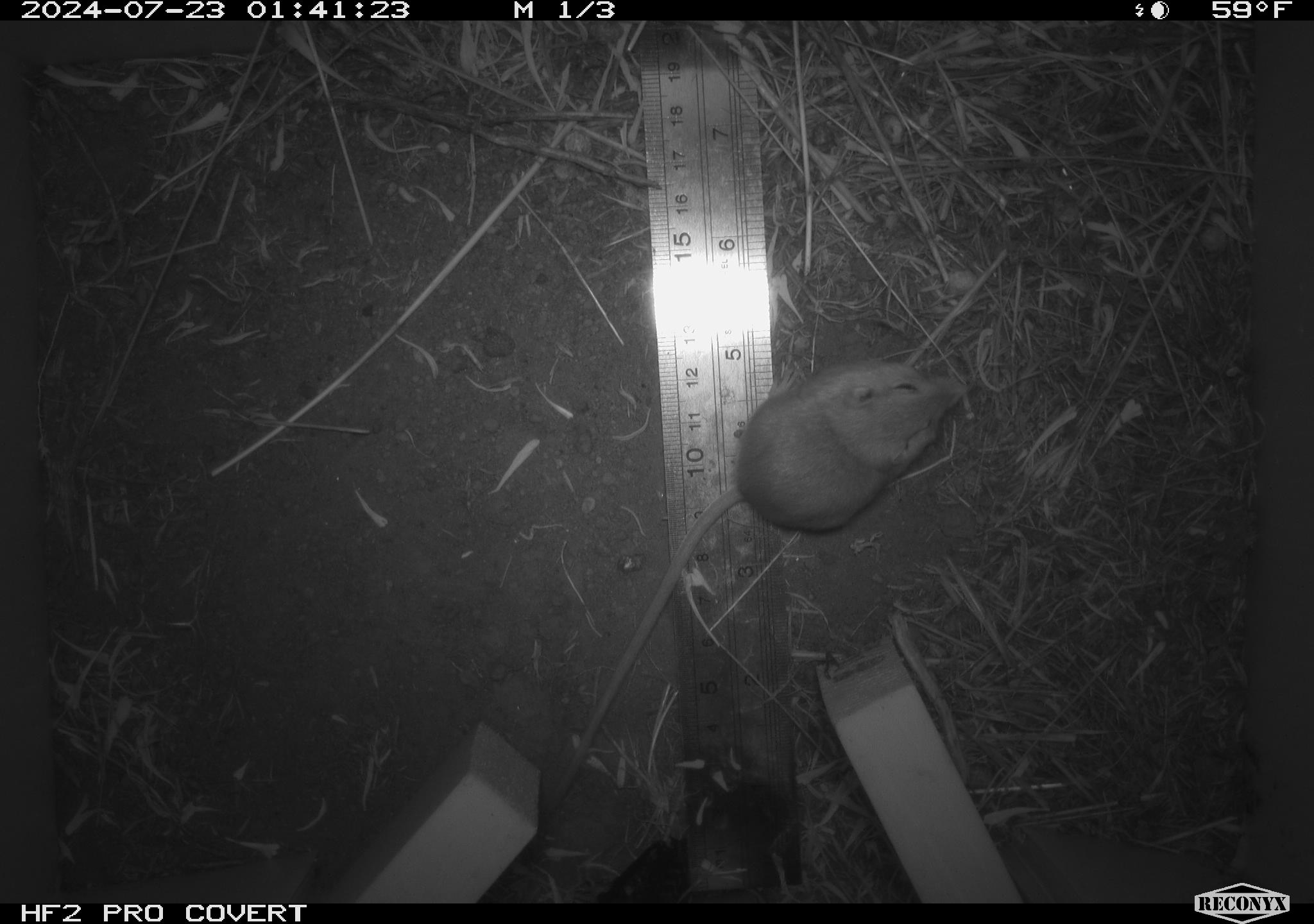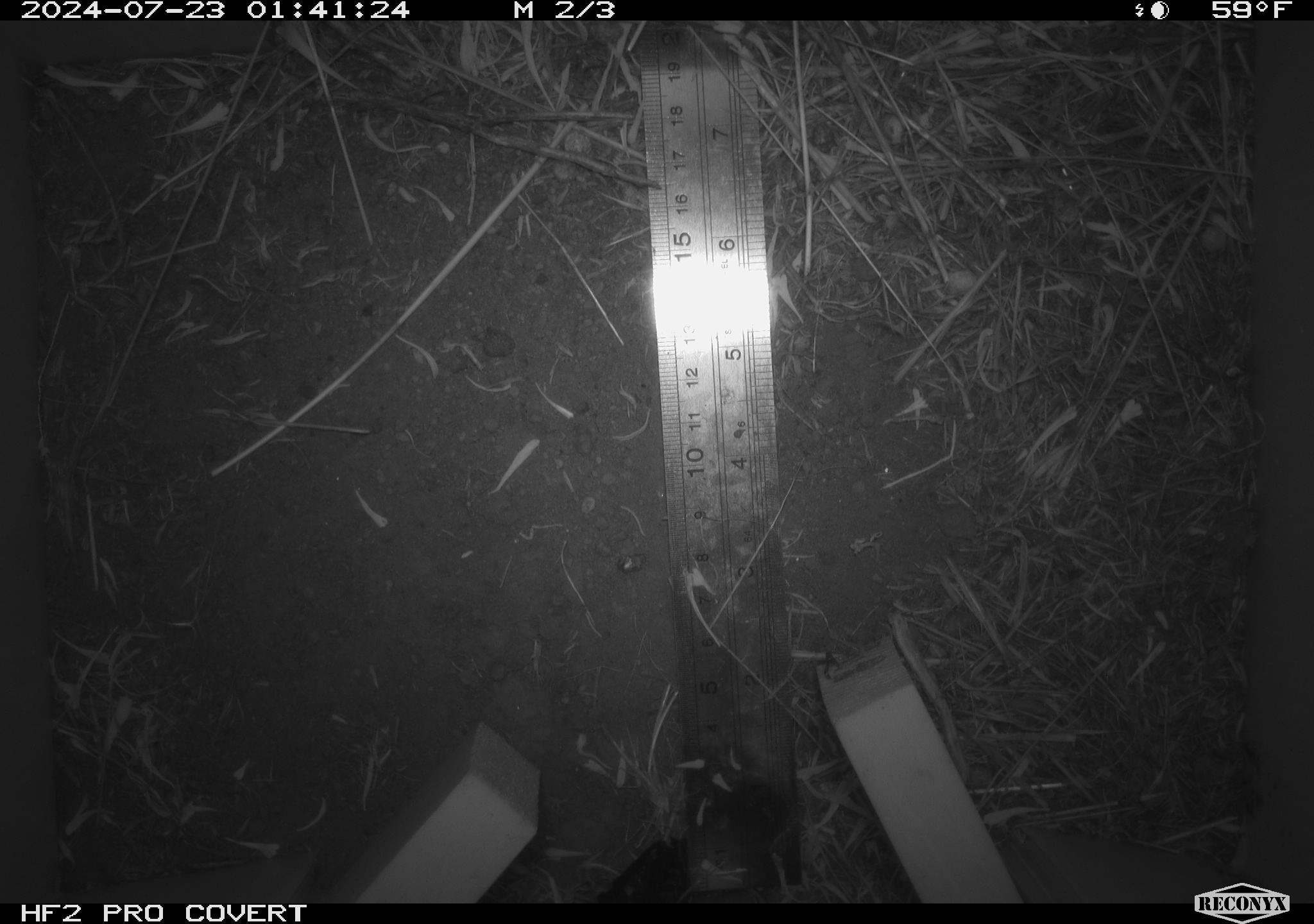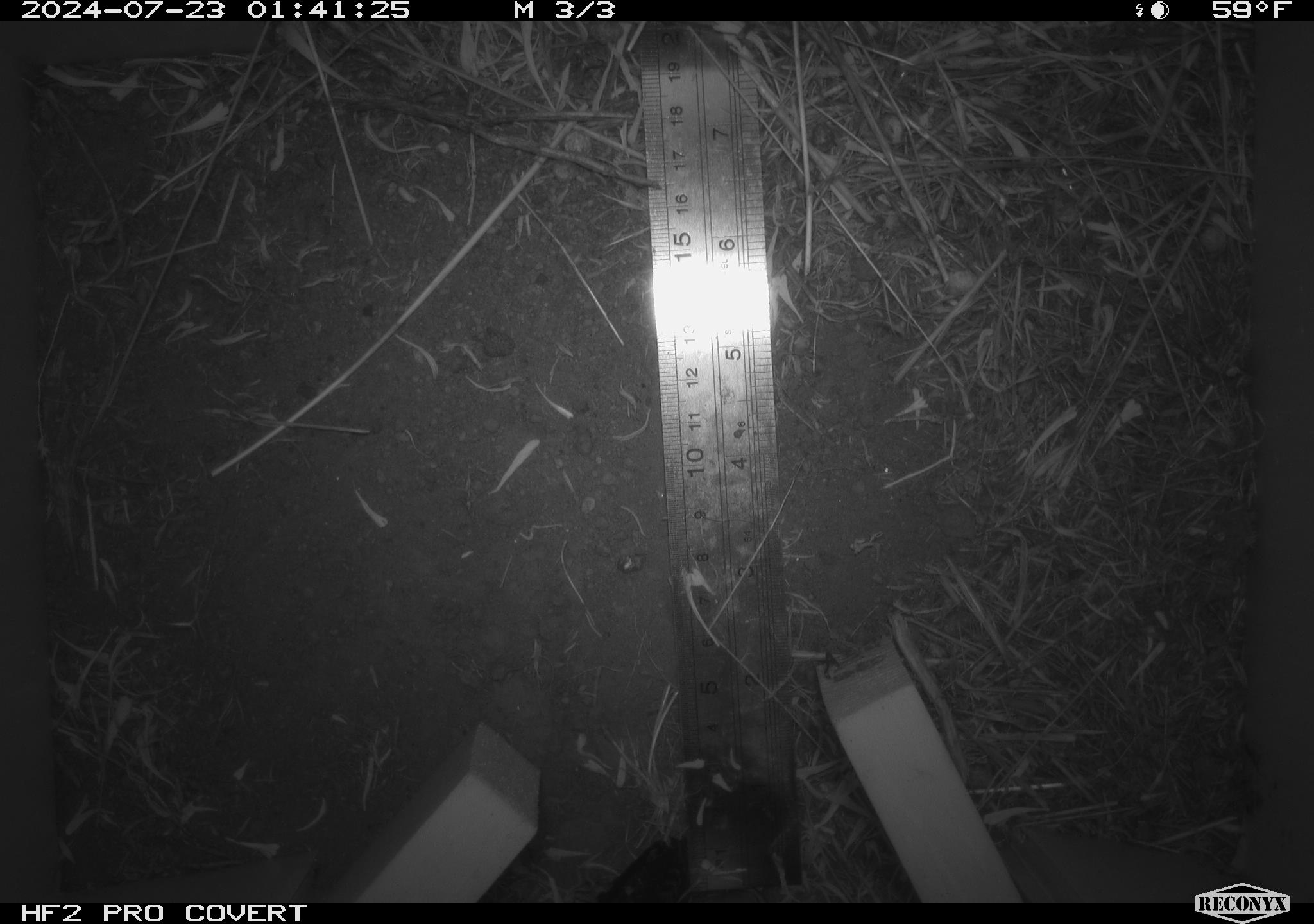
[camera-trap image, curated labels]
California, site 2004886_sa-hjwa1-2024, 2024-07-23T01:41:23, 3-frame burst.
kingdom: Animalia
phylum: Chordata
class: Mammalia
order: Rodentia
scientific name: Rodentia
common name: rodent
Rodent (Rodentia).